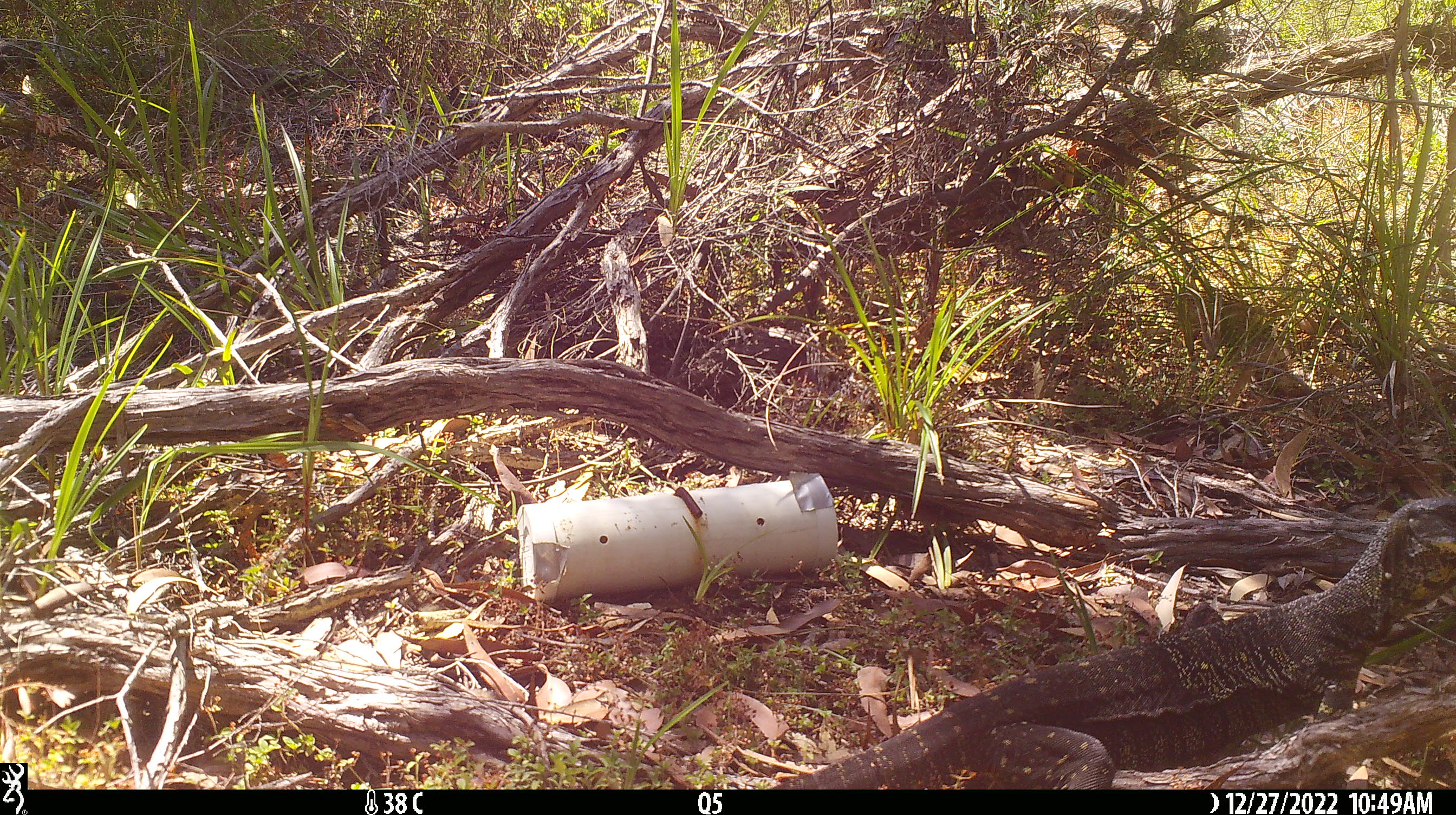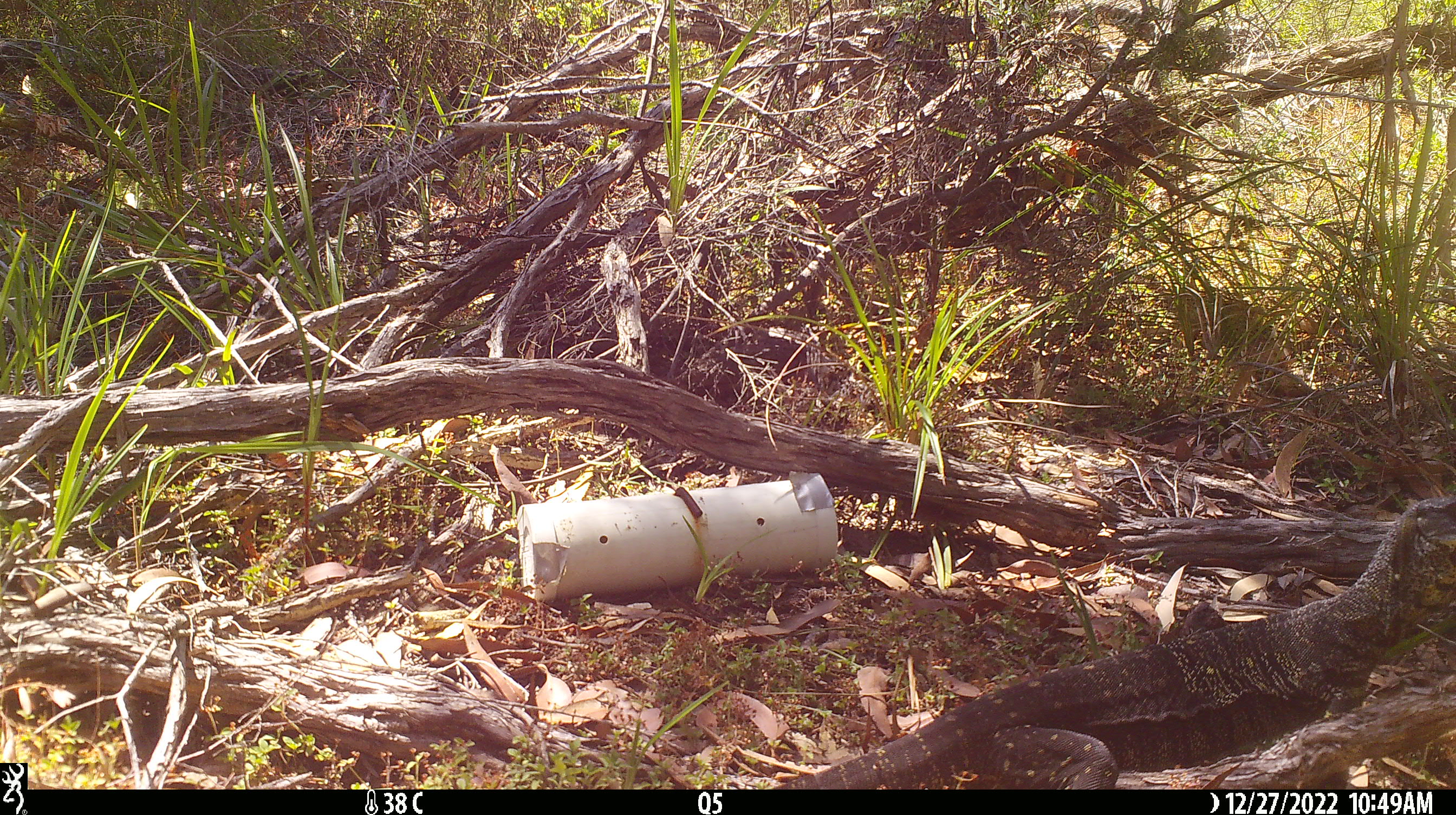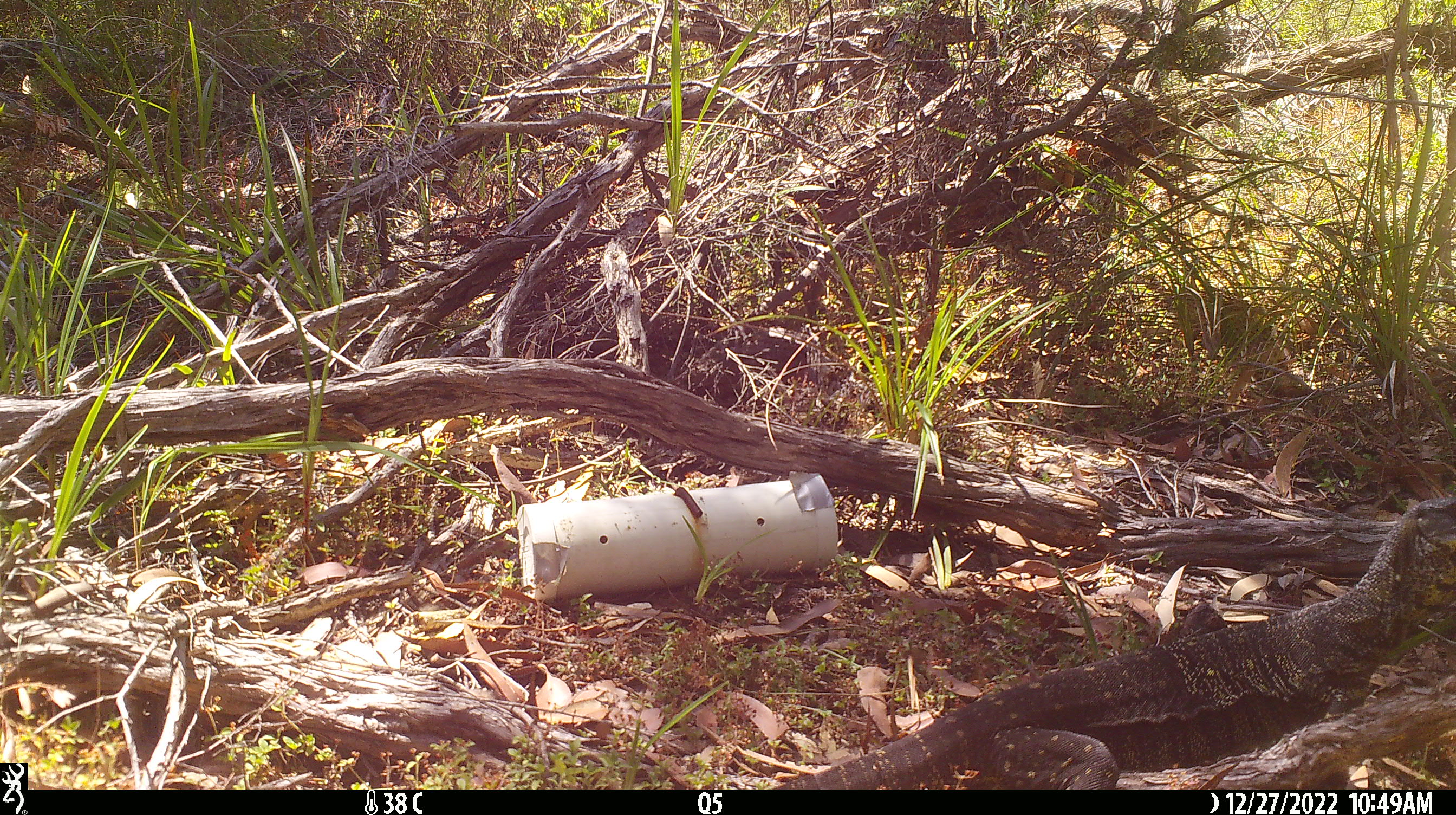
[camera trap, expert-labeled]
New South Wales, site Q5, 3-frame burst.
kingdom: Animalia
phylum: Chordata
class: Reptilia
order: Squamata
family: Varanidae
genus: Varanus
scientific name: Varanus varius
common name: lace monitor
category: goanna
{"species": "goanna (lace monitor) (Varanus varius)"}